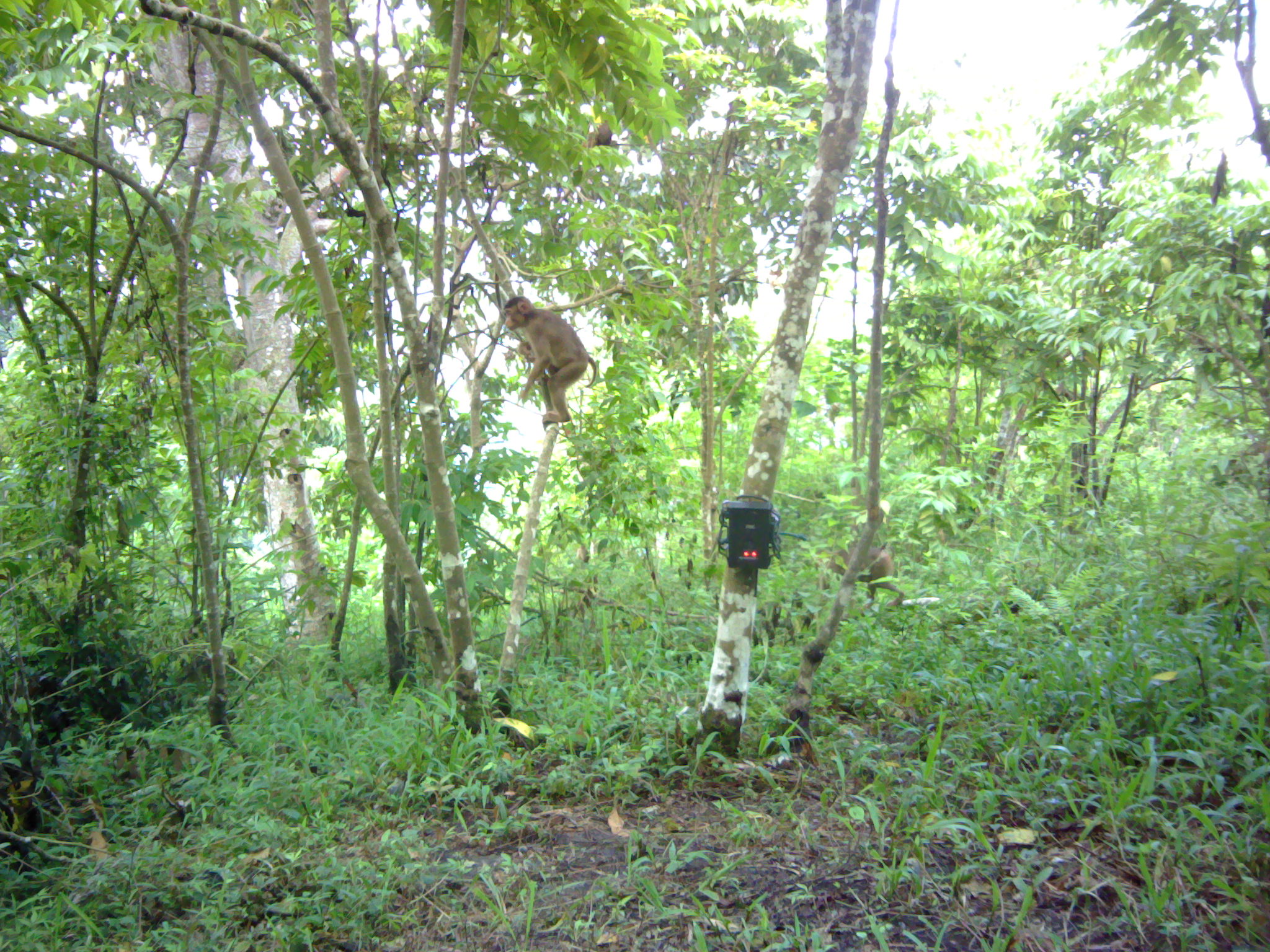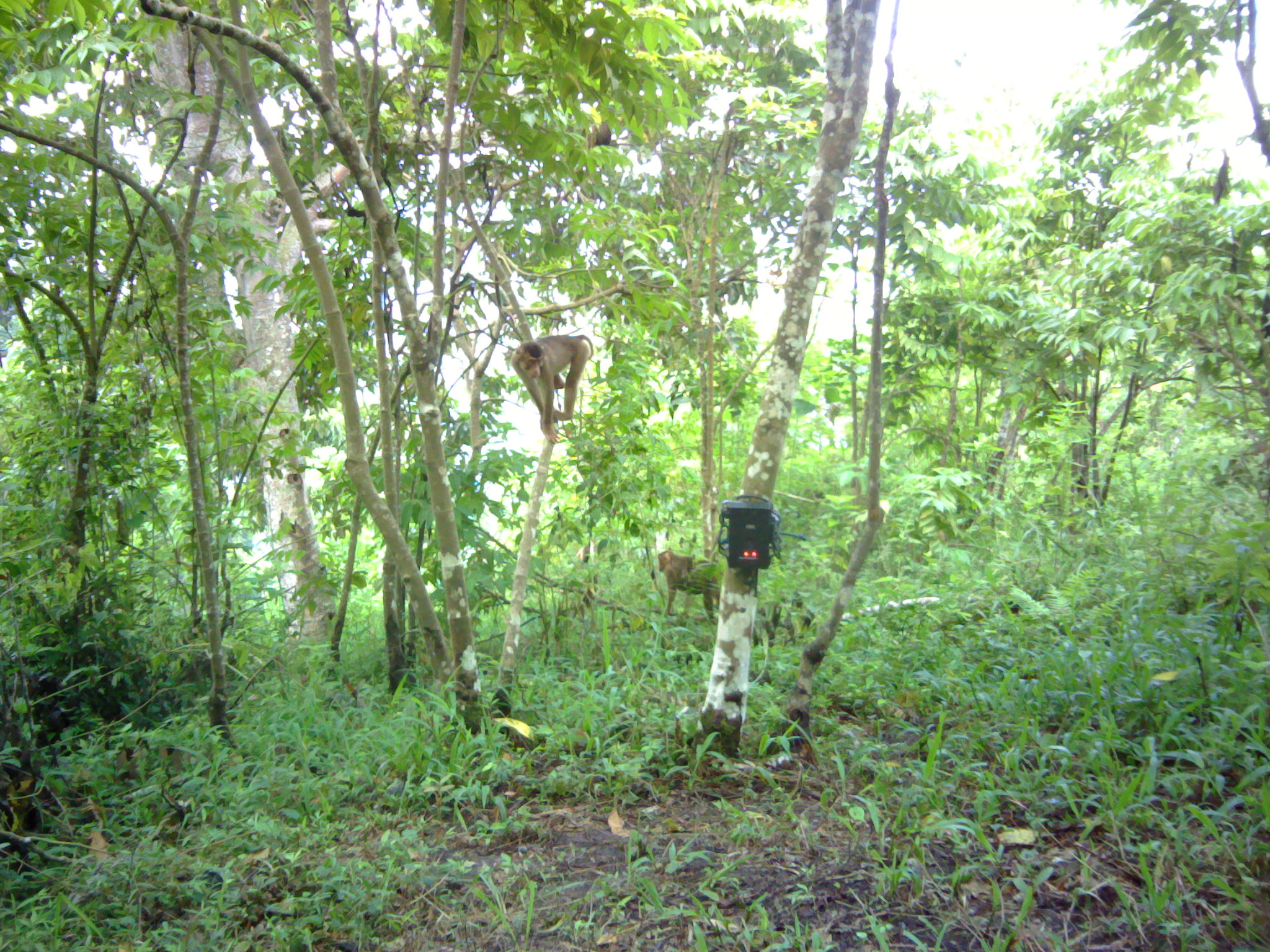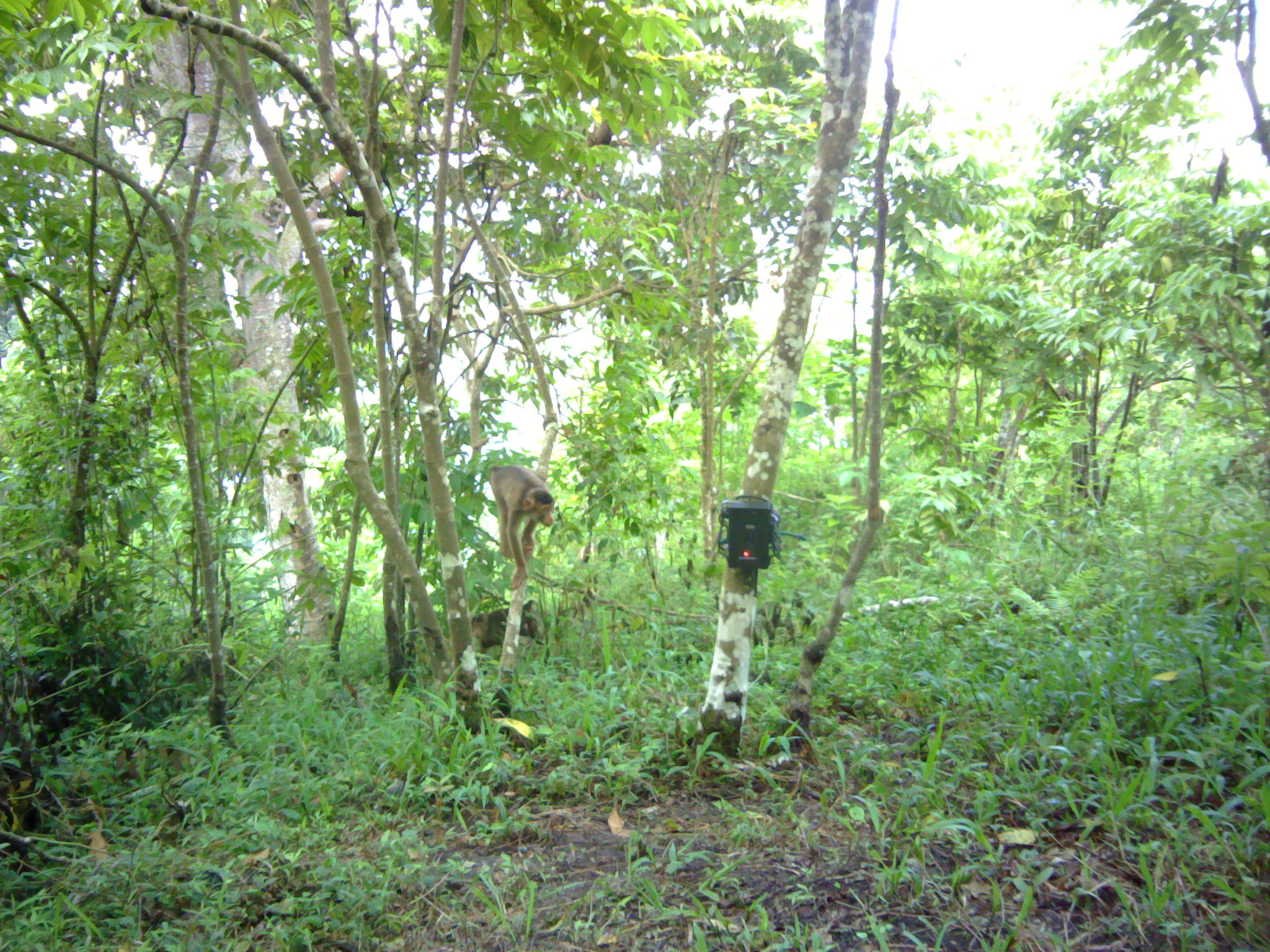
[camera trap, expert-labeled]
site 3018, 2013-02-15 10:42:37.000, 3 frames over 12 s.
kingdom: Animalia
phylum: Chordata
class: Mammalia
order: Primates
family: Cercopithecidae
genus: Macaca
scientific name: Macaca nemestrina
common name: southern pig-tailed macaque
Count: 3.